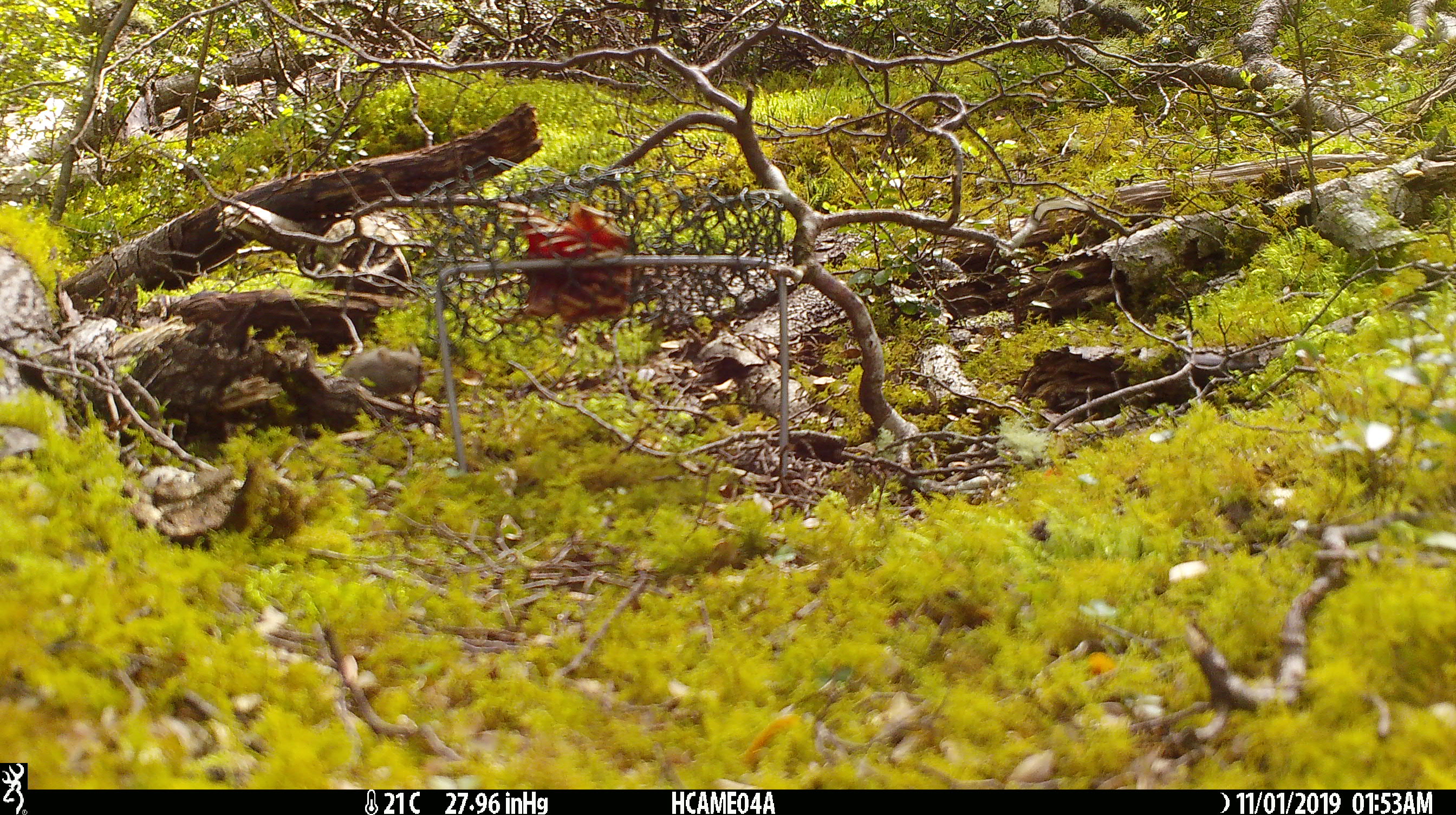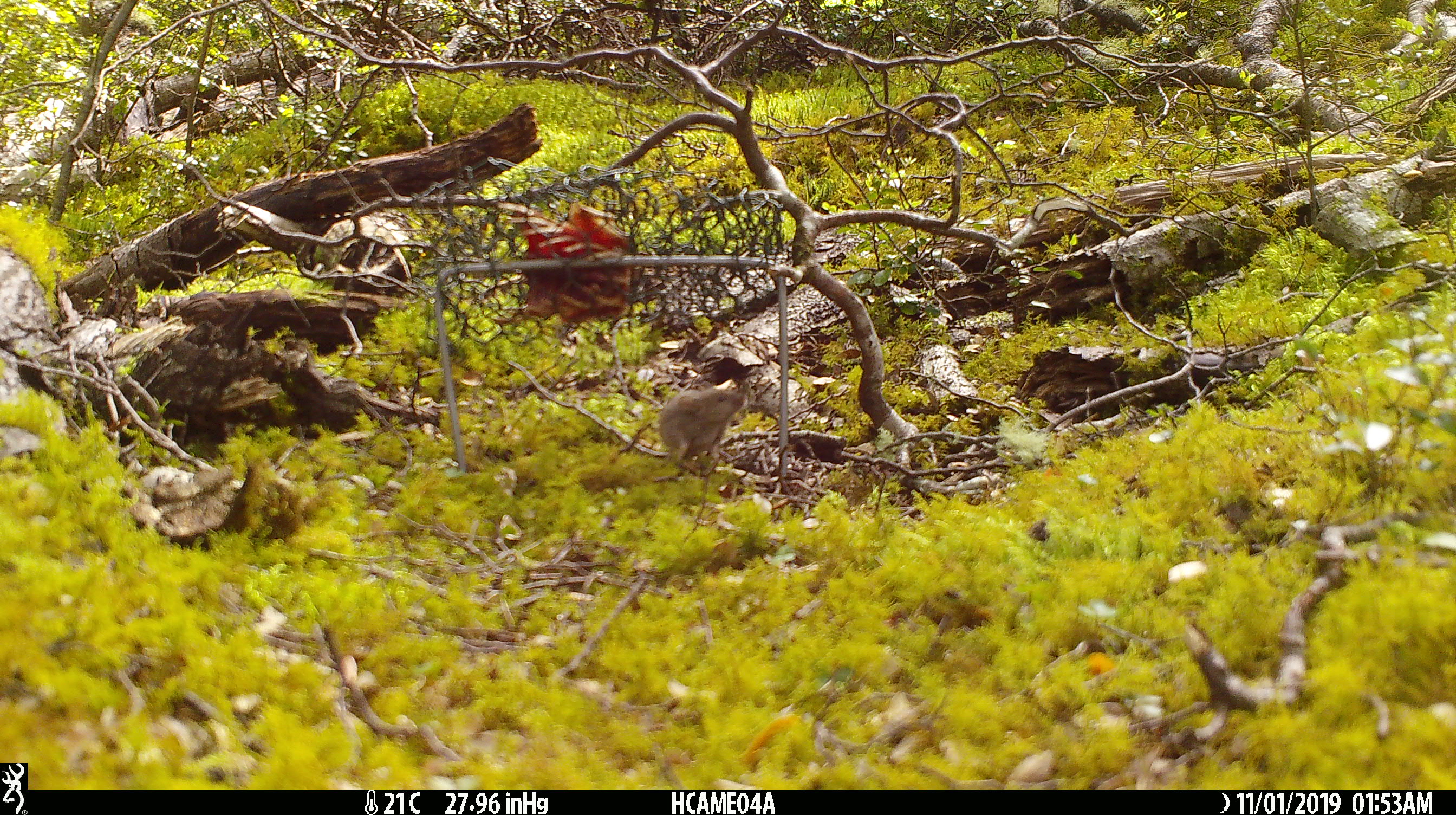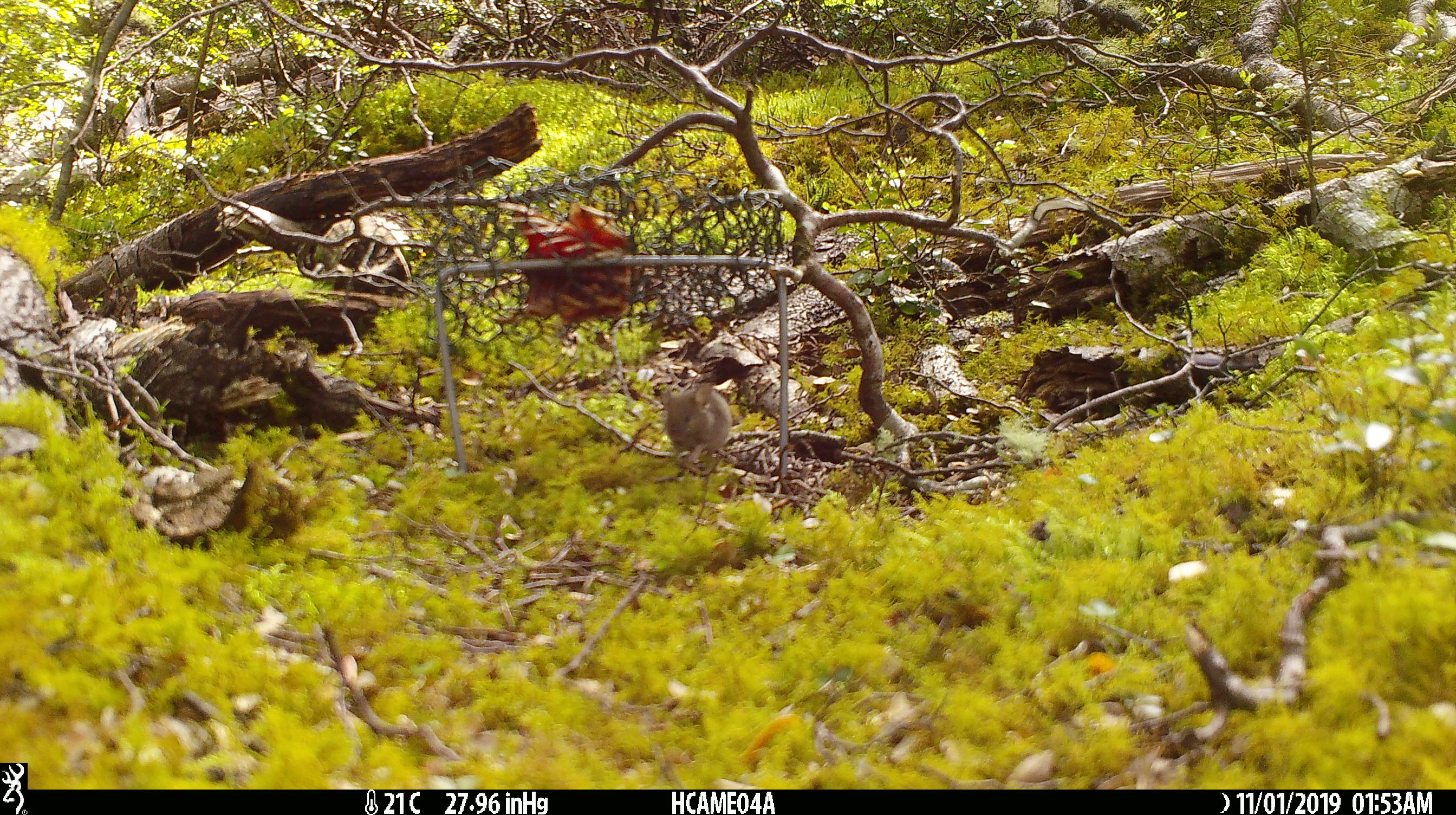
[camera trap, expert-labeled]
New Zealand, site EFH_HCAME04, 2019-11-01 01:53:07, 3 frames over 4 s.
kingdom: Animalia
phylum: Chordata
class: Mammalia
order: Rodentia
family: Muridae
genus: Mus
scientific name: Mus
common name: mouse